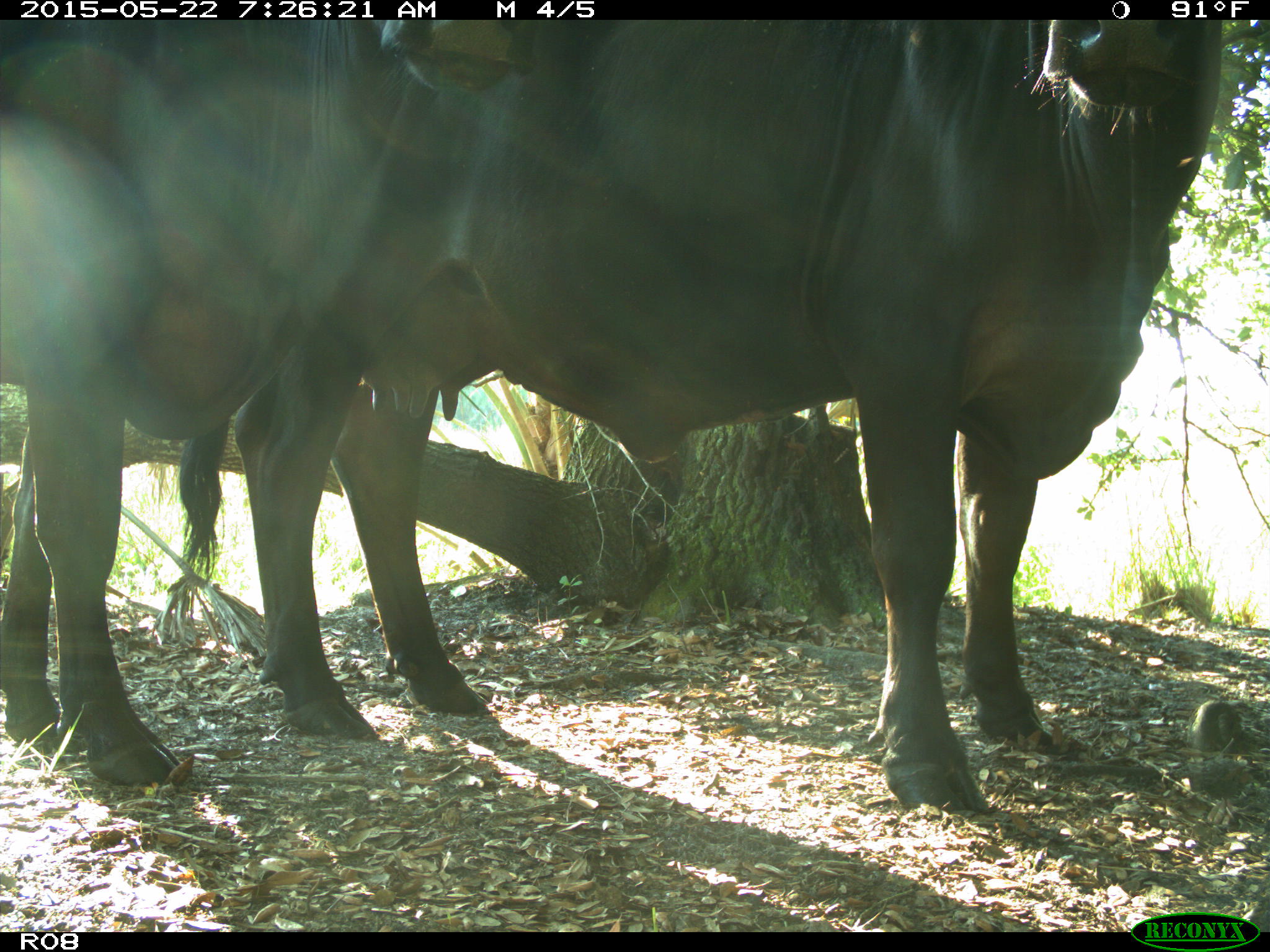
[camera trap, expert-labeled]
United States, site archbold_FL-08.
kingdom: Animalia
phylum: Chordata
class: Mammalia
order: Artiodactyla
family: Bovidae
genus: Bos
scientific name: Bos taurus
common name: domestic cow